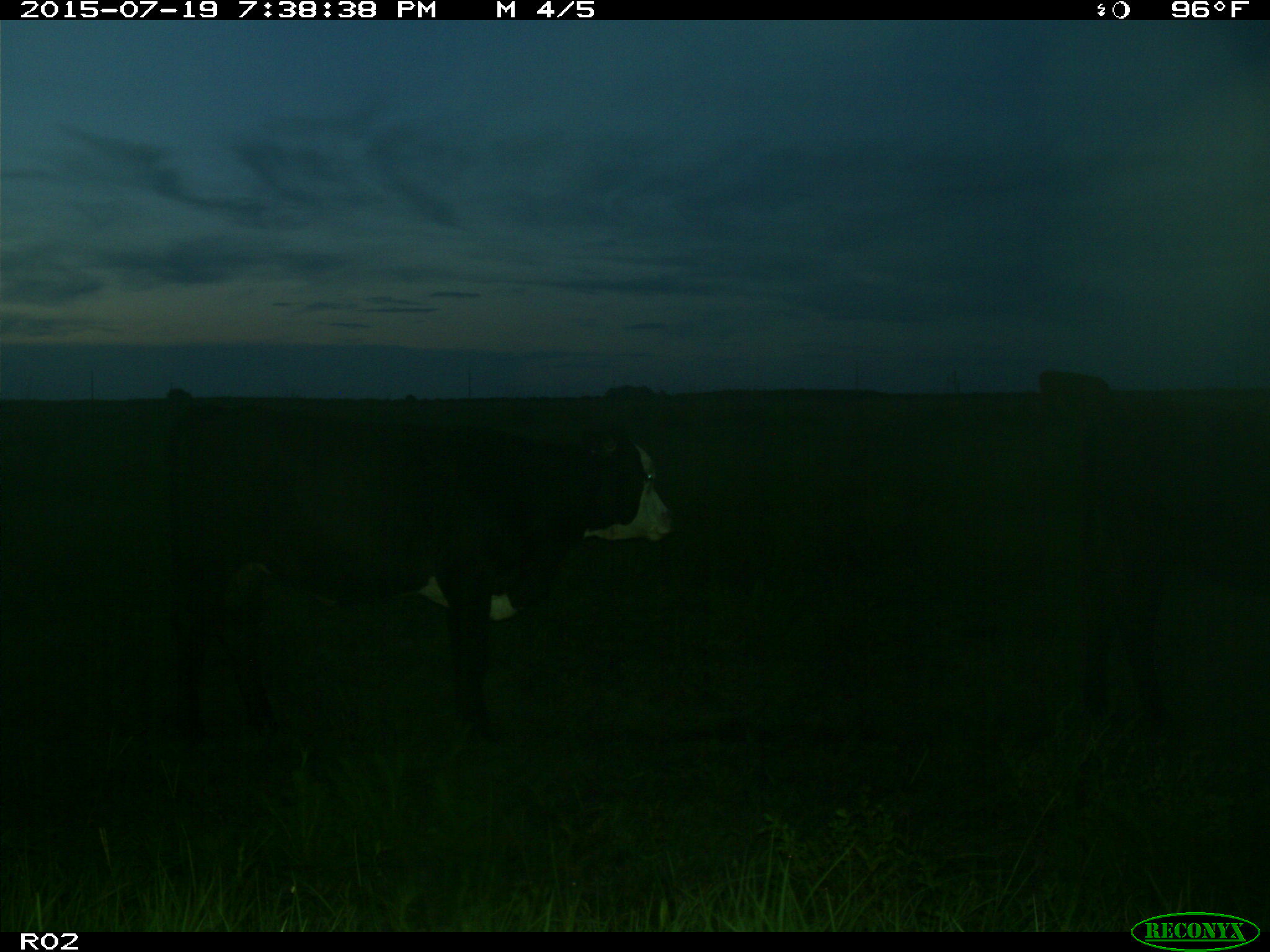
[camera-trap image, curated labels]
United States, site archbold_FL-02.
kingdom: Animalia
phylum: Chordata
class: Mammalia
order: Artiodactyla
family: Bovidae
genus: Bos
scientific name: Bos taurus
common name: domestic cow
Bos taurus (domestic cow).